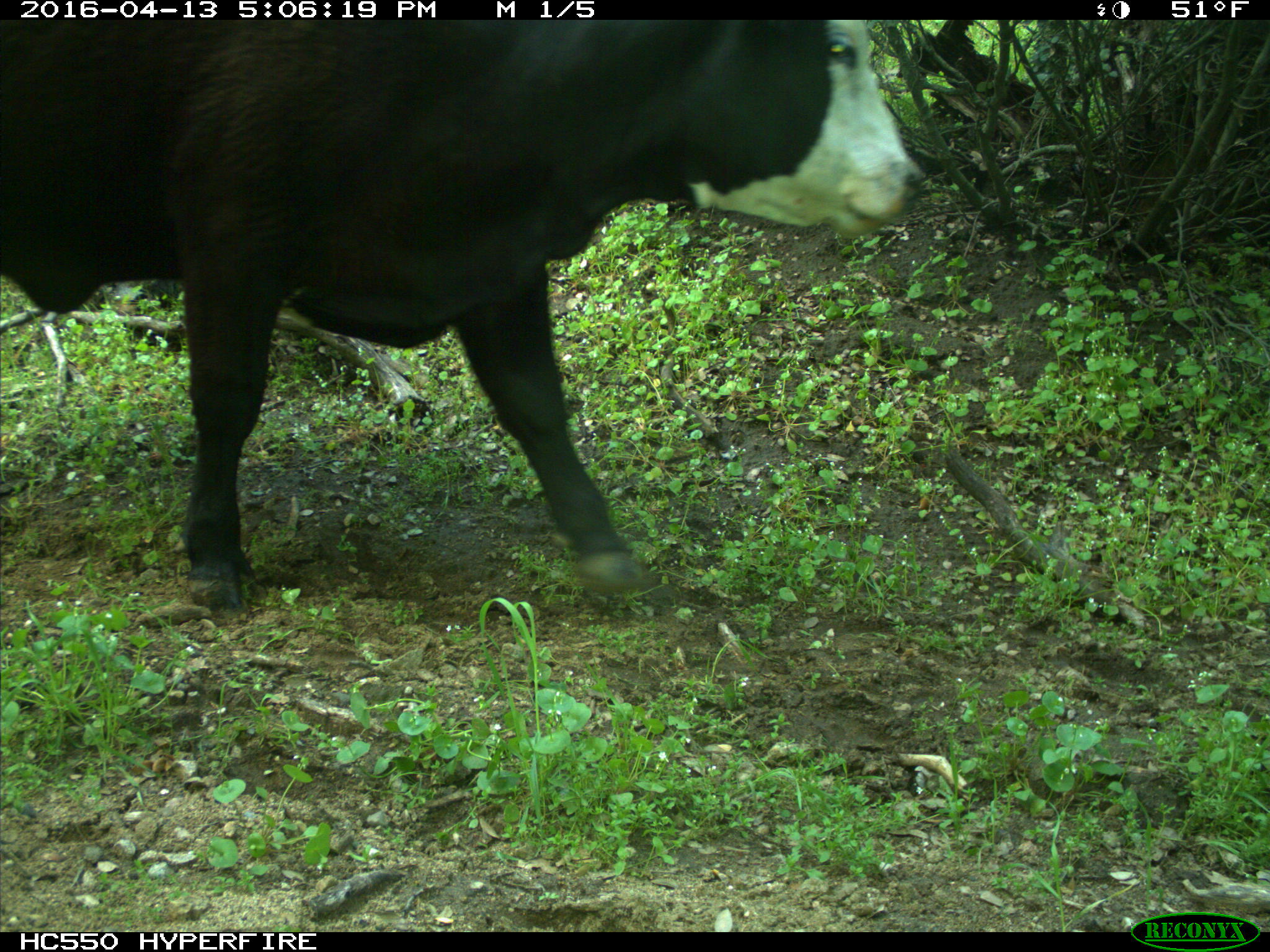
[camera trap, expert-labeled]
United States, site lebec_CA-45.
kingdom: Animalia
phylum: Chordata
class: Mammalia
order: Artiodactyla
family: Bovidae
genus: Bos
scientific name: Bos taurus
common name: domestic cow